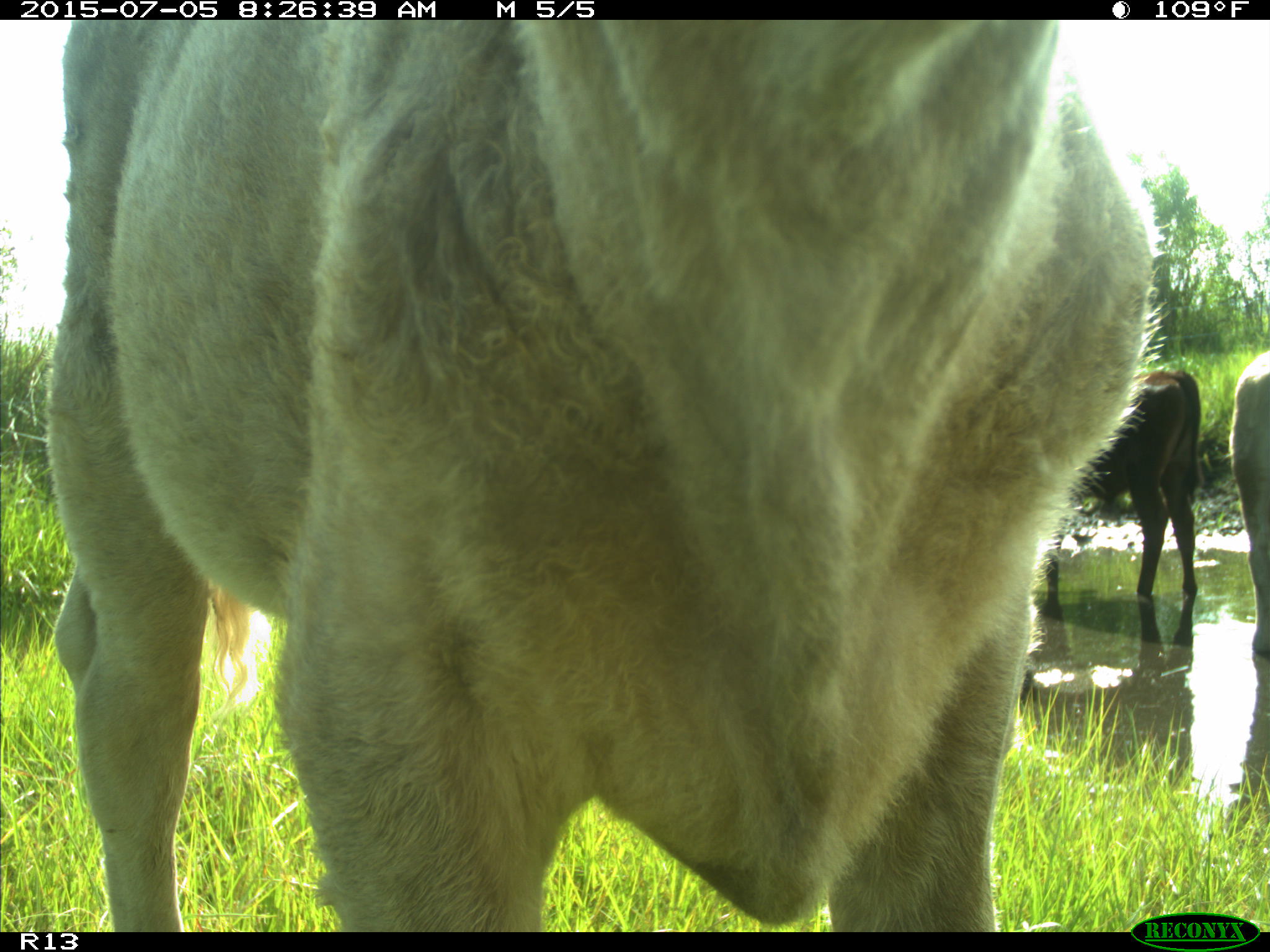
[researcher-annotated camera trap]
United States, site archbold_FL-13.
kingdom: Animalia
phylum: Chordata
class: Mammalia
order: Artiodactyla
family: Bovidae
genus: Bos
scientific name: Bos taurus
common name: domestic cow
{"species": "Bos taurus (domestic cow)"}